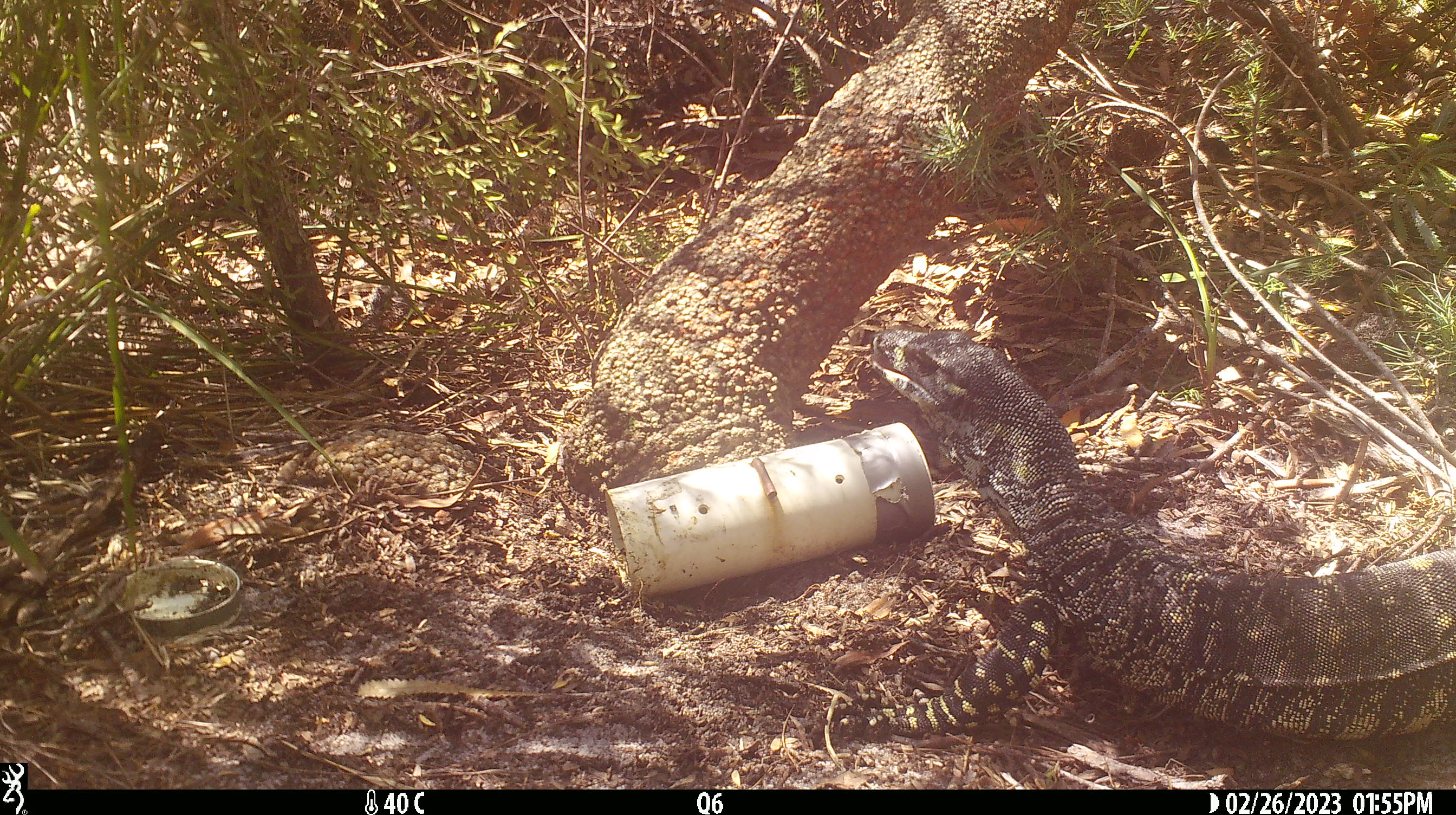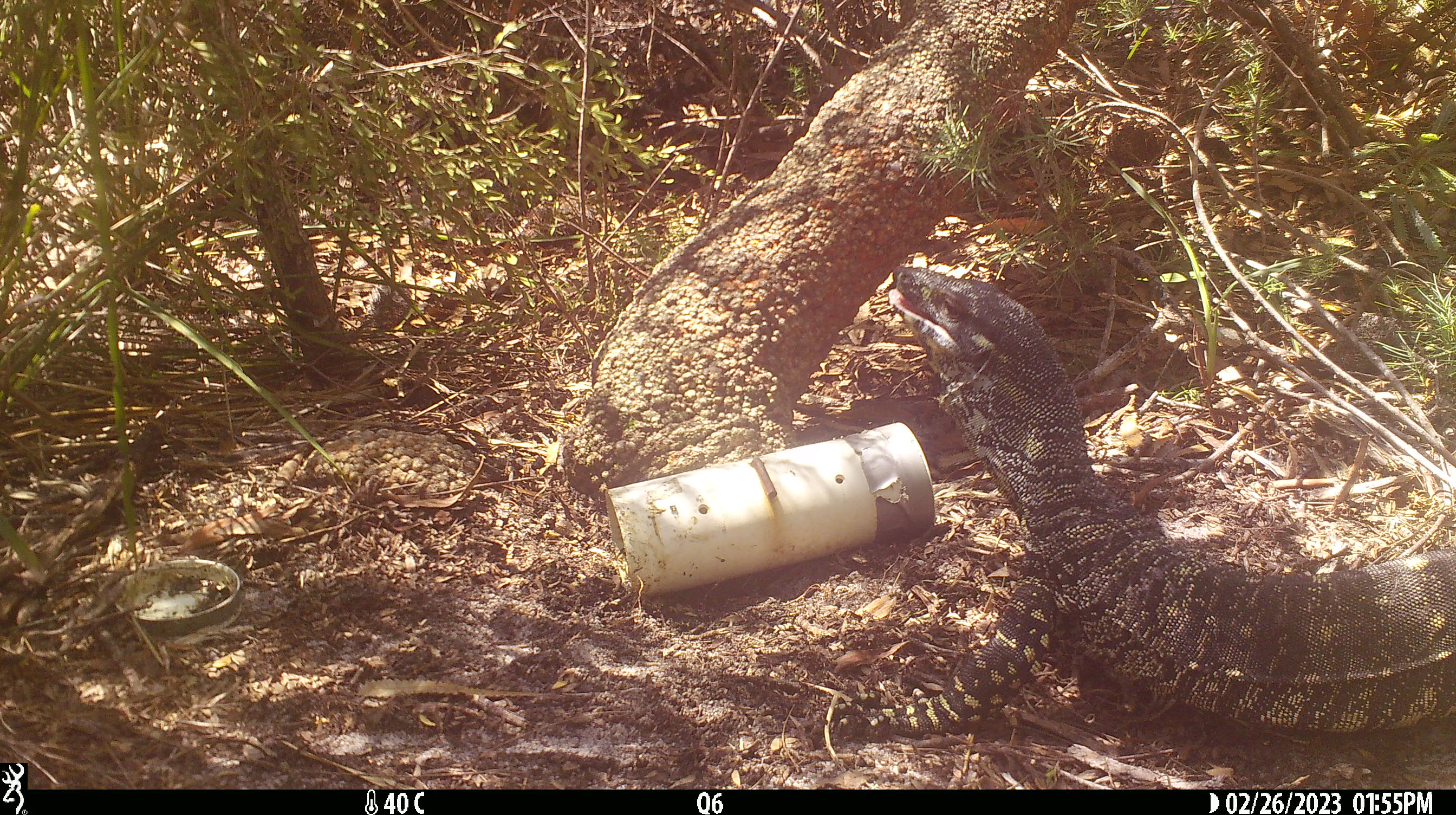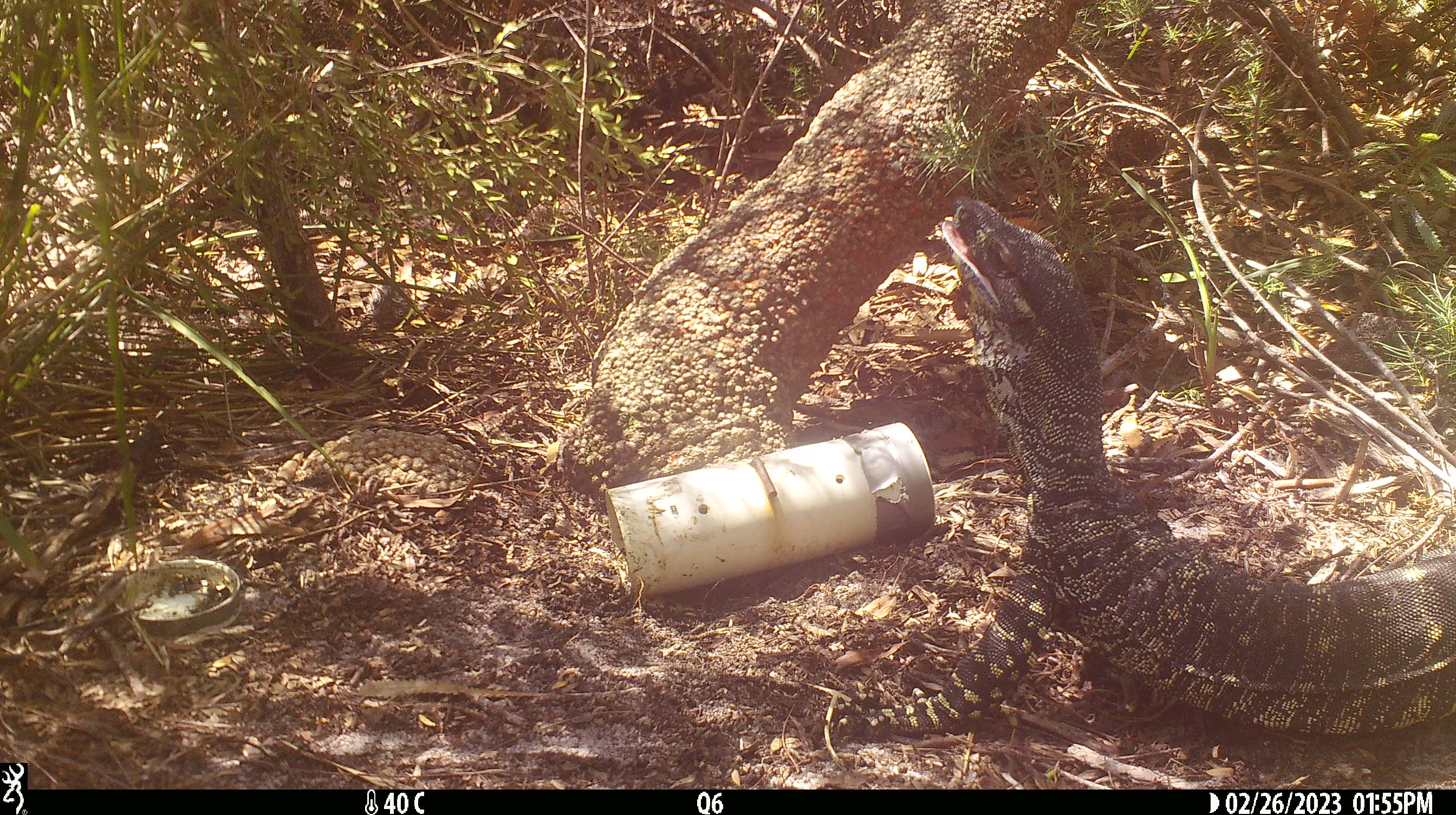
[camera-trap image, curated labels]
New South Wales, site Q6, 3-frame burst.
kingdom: Animalia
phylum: Chordata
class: Reptilia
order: Squamata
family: Varanidae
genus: Varanus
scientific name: Varanus varius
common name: lace monitor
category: goanna